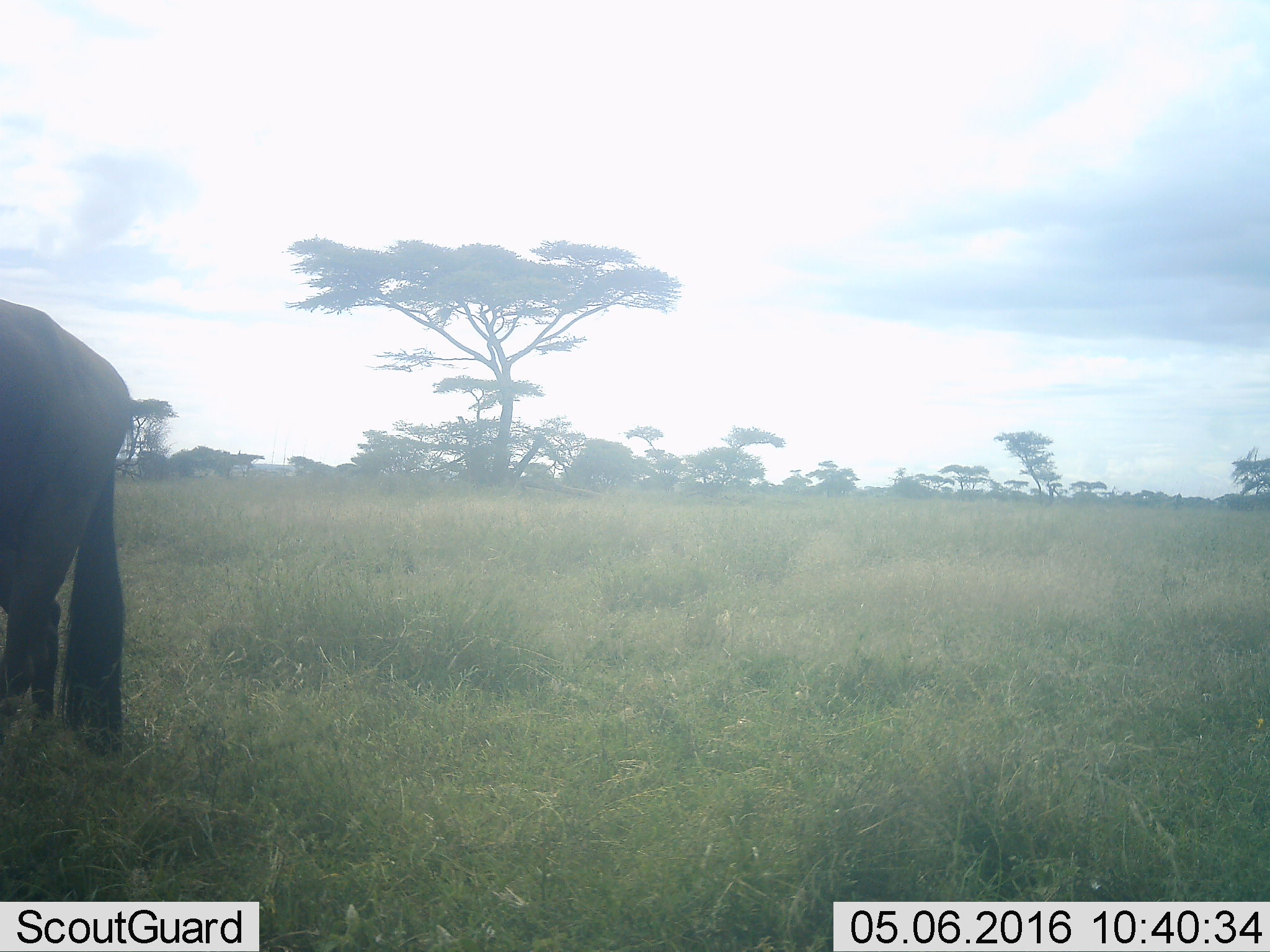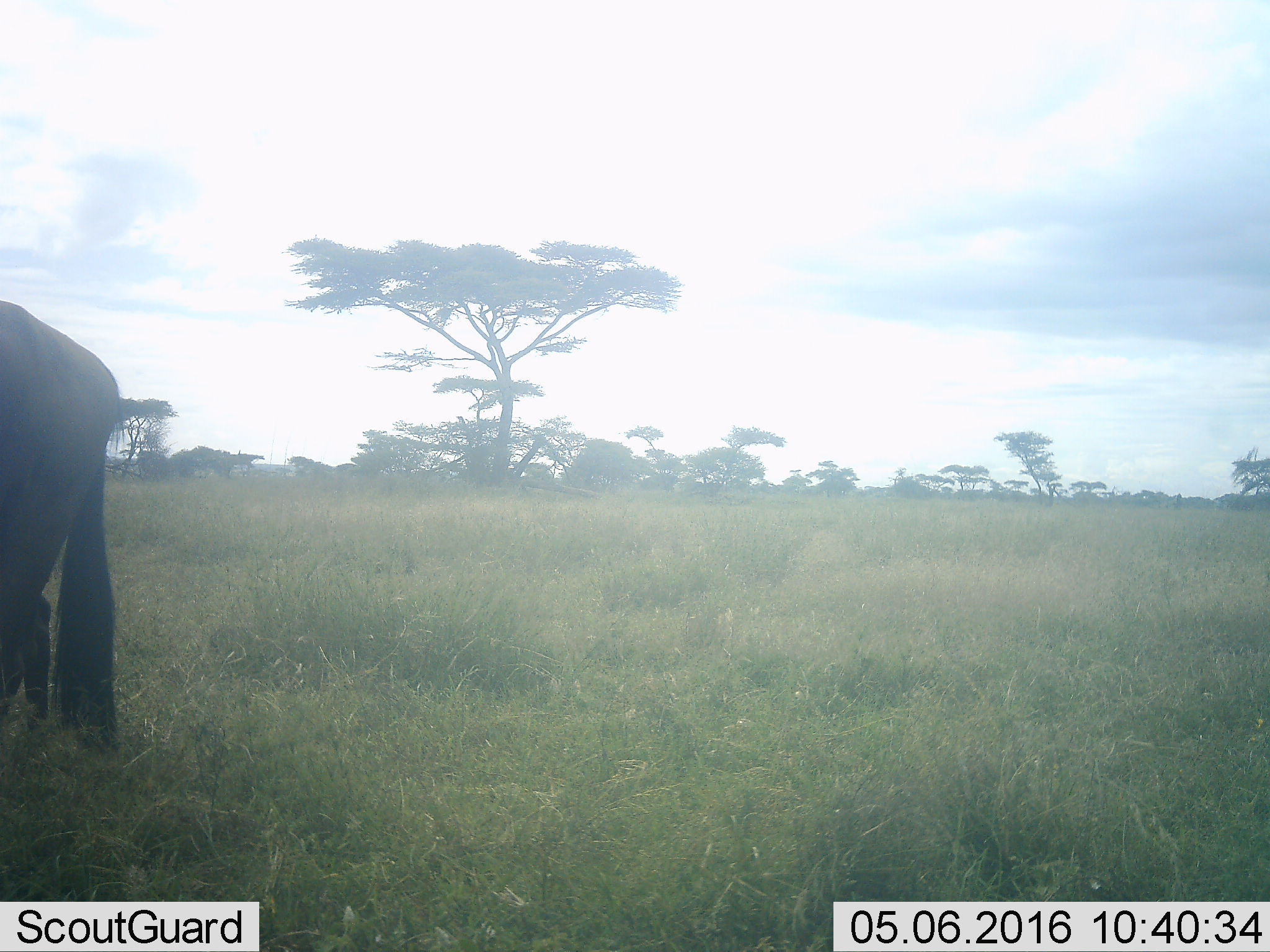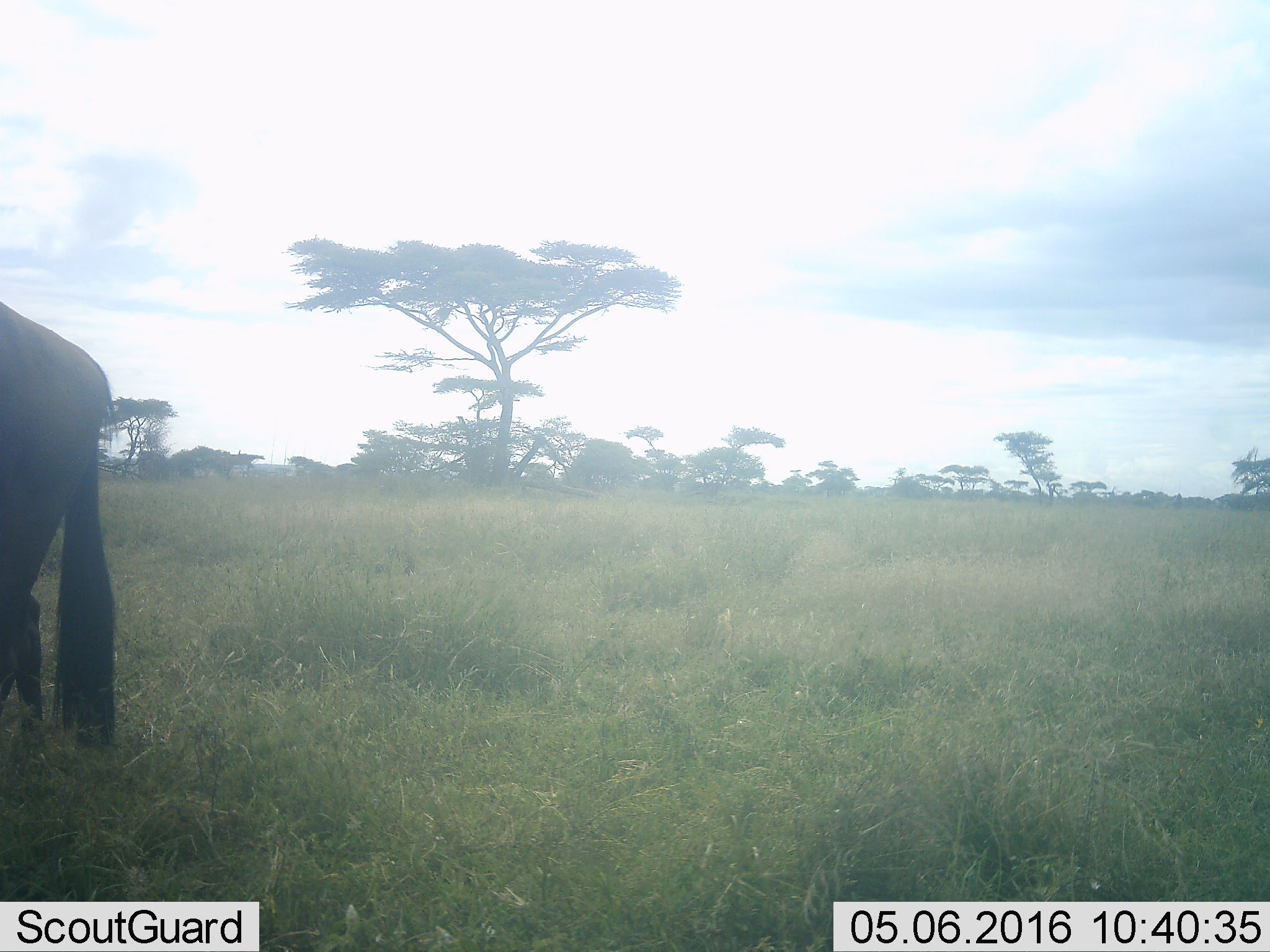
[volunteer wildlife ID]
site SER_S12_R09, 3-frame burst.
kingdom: Animalia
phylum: Chordata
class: Mammalia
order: Artiodactyla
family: Bovidae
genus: Connochaetes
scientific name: Connochaetes taurinus taurinus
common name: blue wildebeest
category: wildebeestblue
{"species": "wildebeestblue (blue wildebeest) (Connochaetes taurinus taurinus)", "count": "1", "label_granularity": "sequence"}